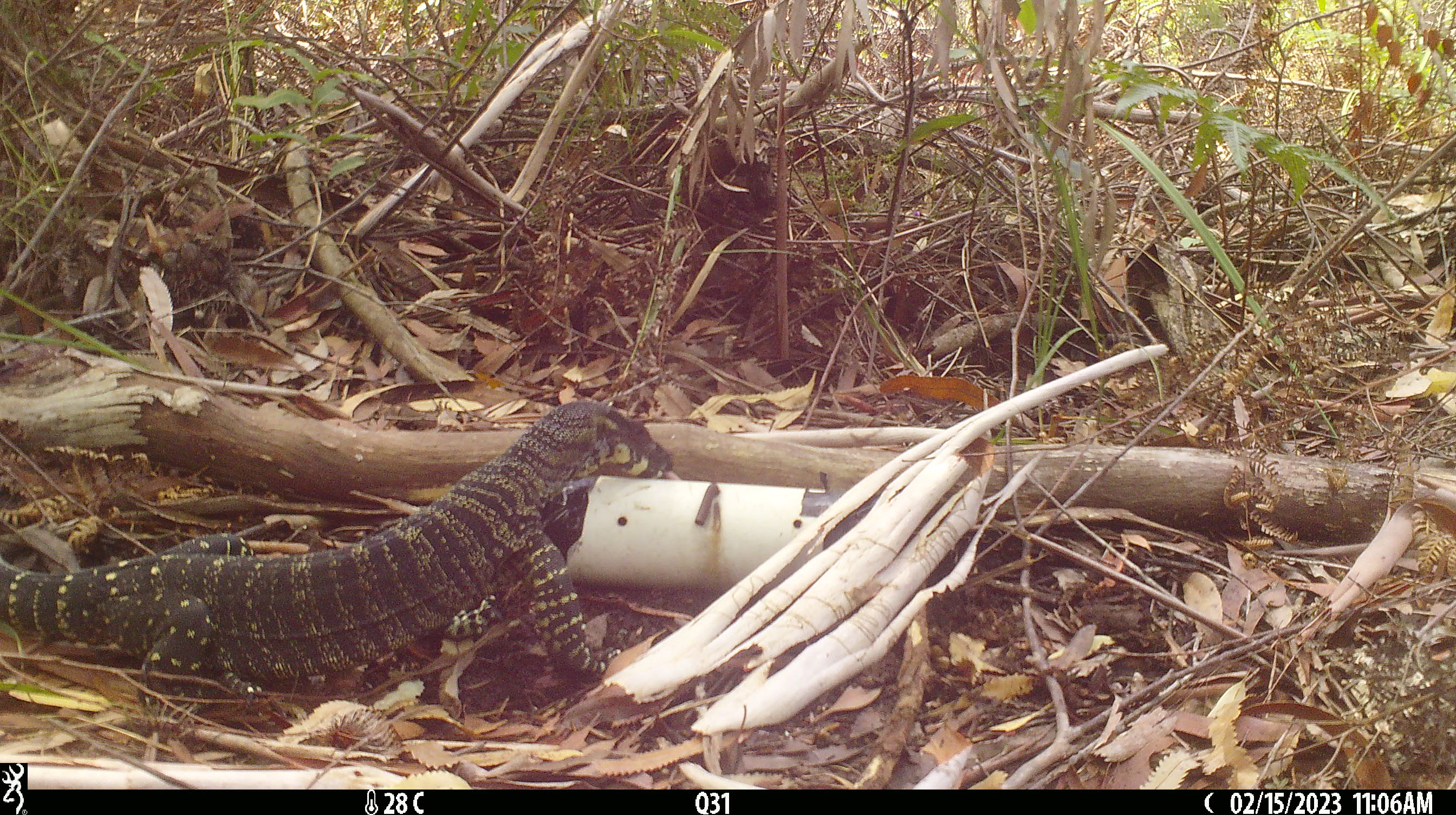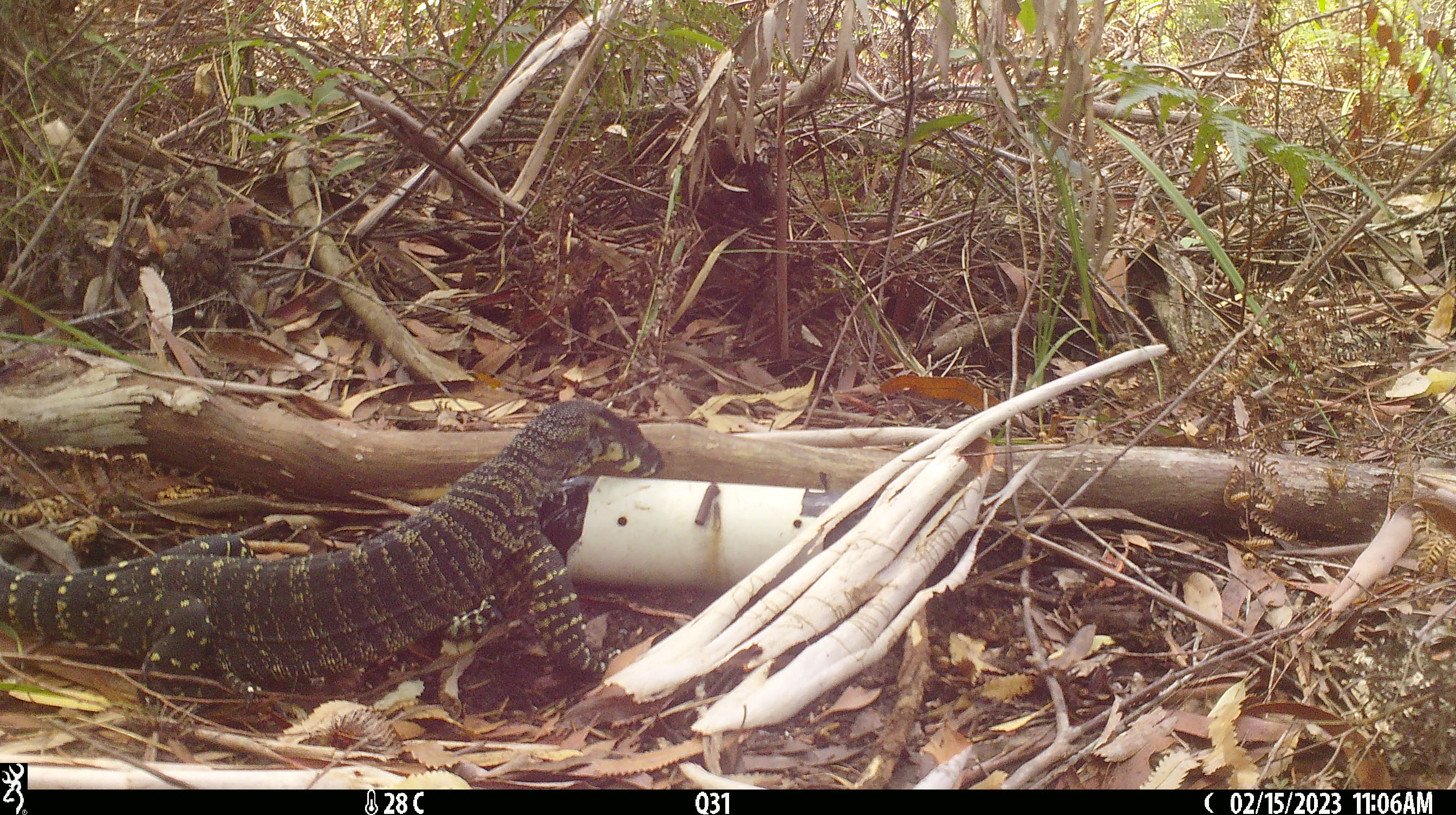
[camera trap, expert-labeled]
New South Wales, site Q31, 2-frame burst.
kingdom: Animalia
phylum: Chordata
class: Reptilia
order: Squamata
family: Varanidae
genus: Varanus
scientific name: Varanus varius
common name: lace monitor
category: goanna